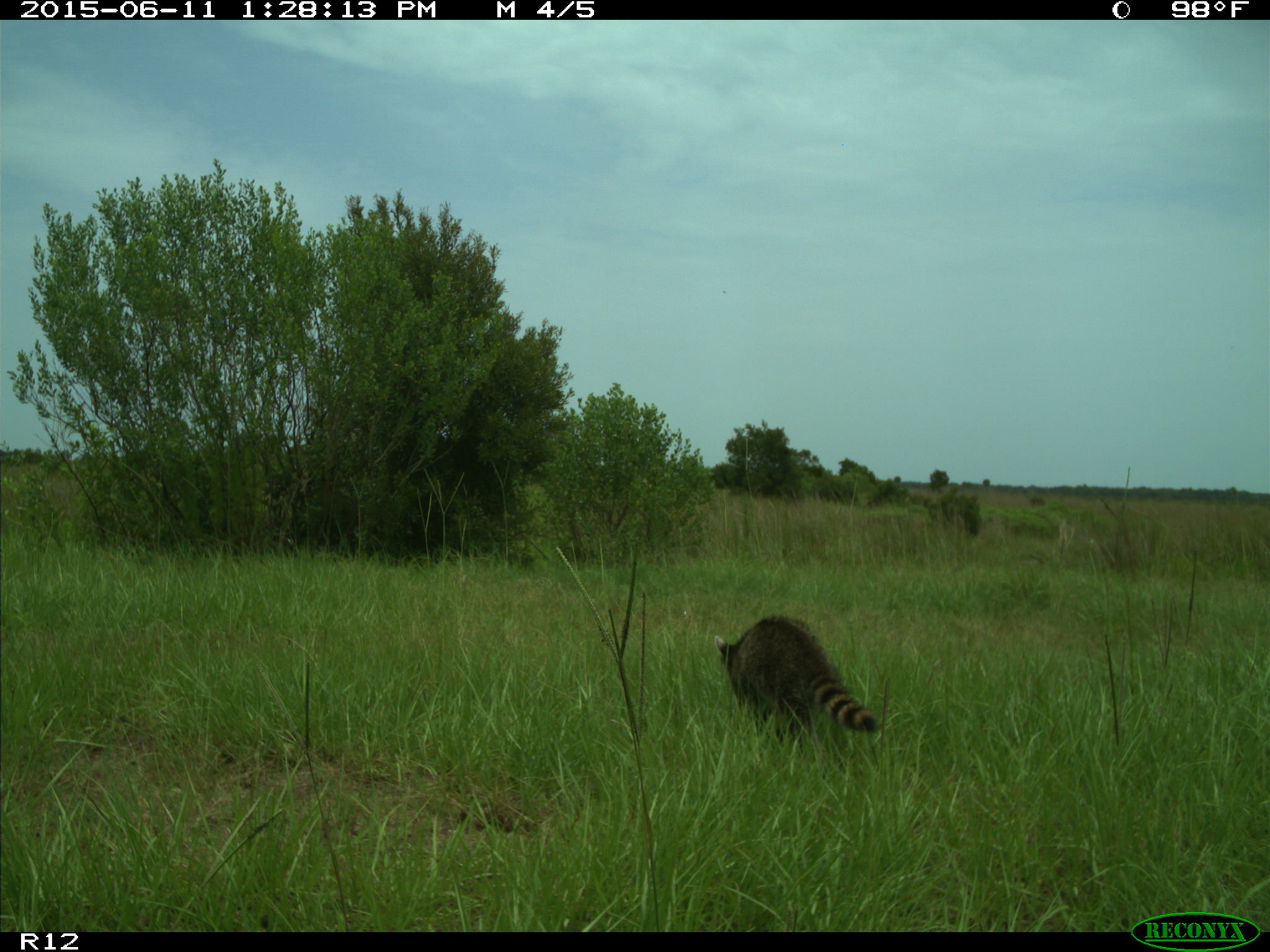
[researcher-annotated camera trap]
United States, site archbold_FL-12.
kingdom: Animalia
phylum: Chordata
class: Mammalia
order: Carnivora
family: Procyonidae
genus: Procyon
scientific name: Procyon lotor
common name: common raccoon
Procyon lotor (common raccoon).